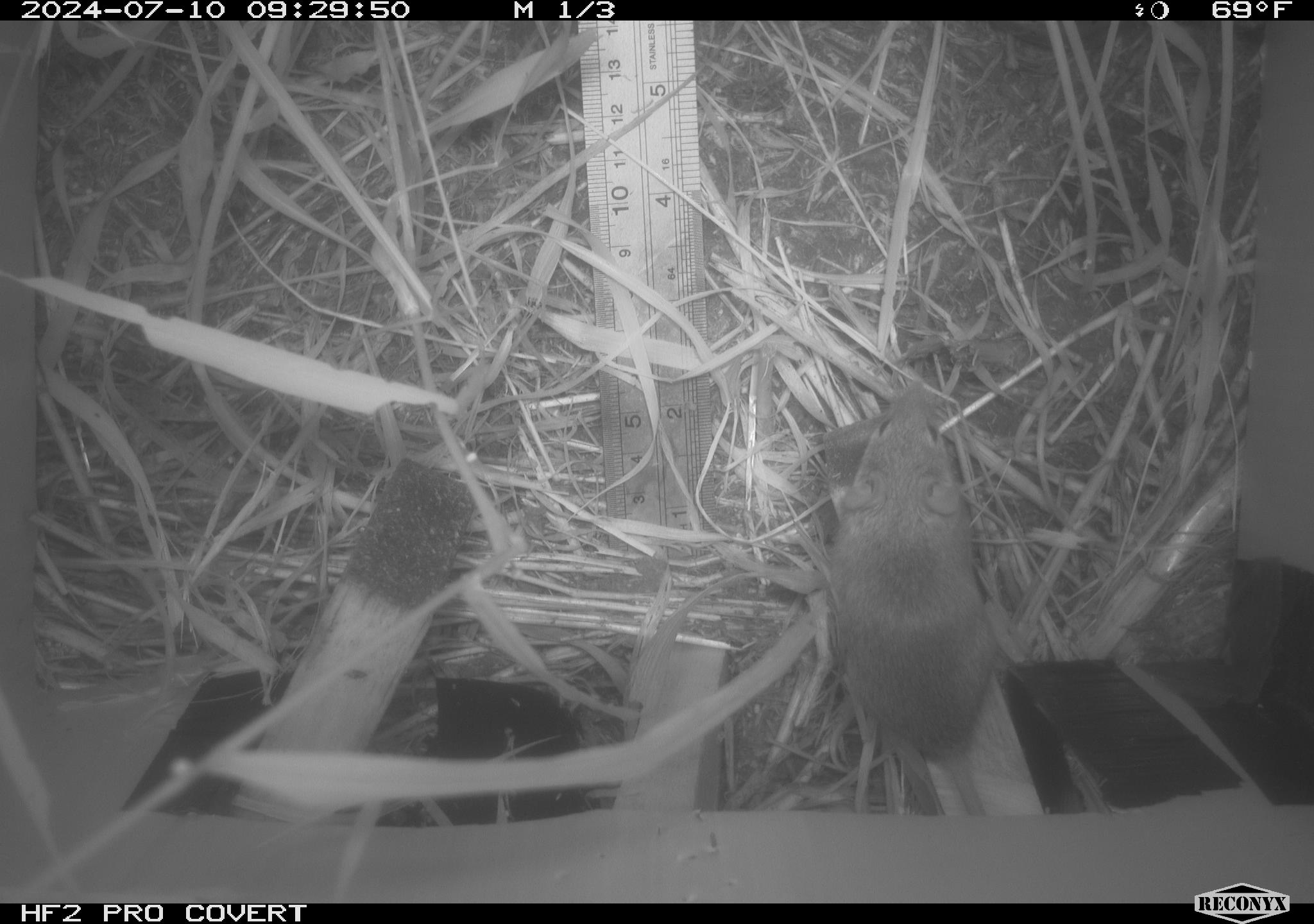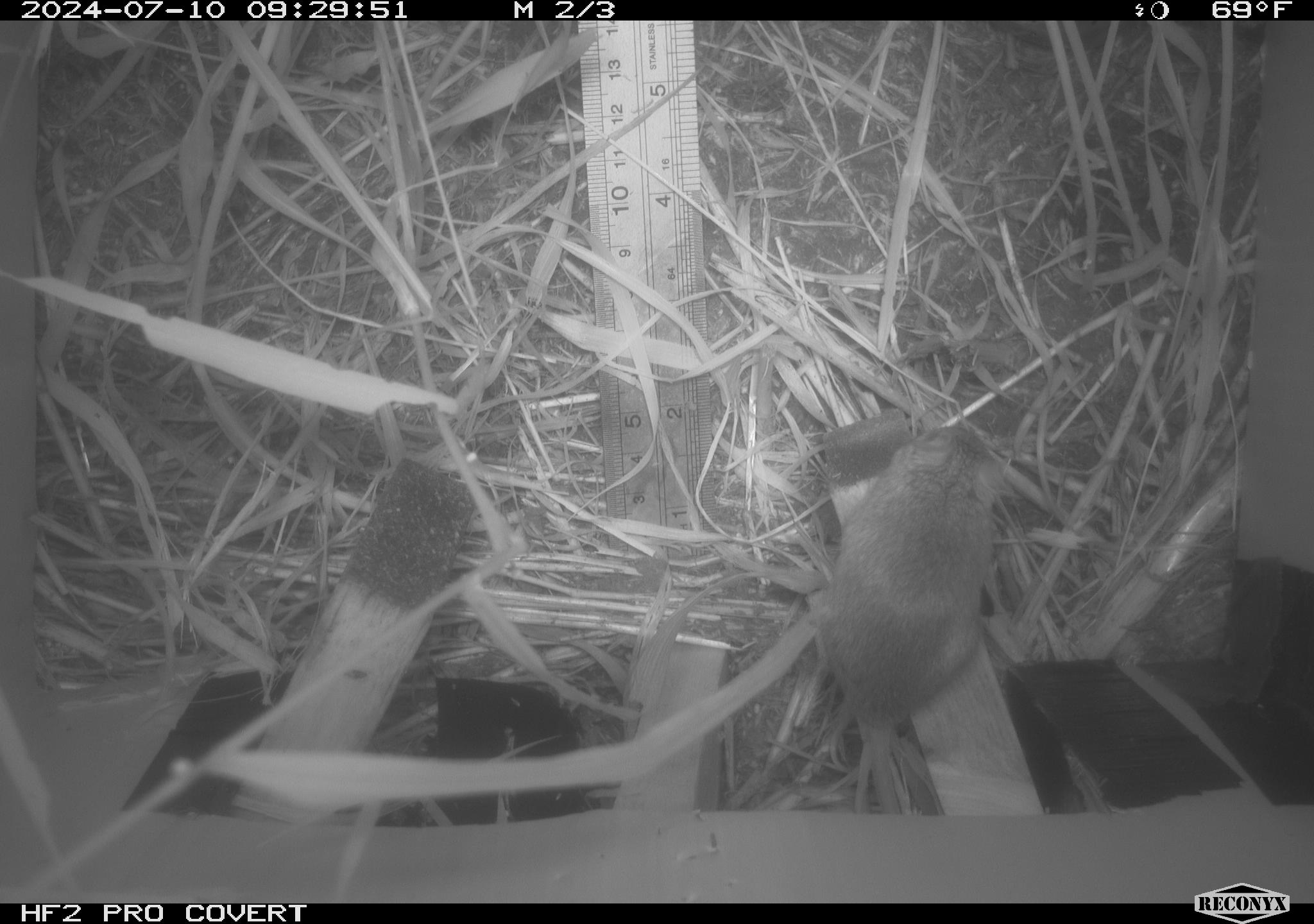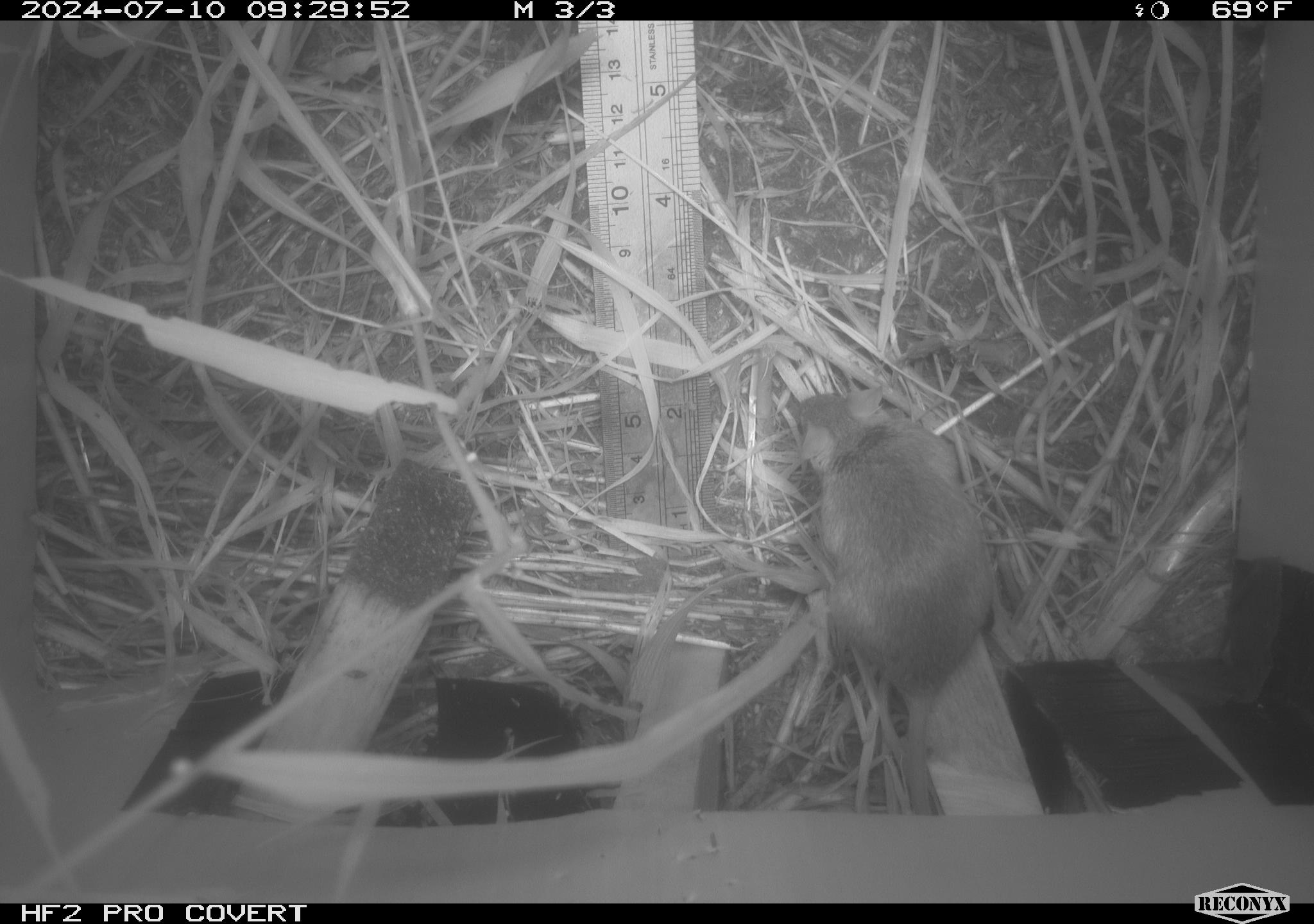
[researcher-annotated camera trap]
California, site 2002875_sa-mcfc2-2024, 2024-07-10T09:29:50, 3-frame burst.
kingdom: Animalia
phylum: Chordata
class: Mammalia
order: Rodentia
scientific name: Rodentia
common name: rodent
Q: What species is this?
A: Rodent (Rodentia).